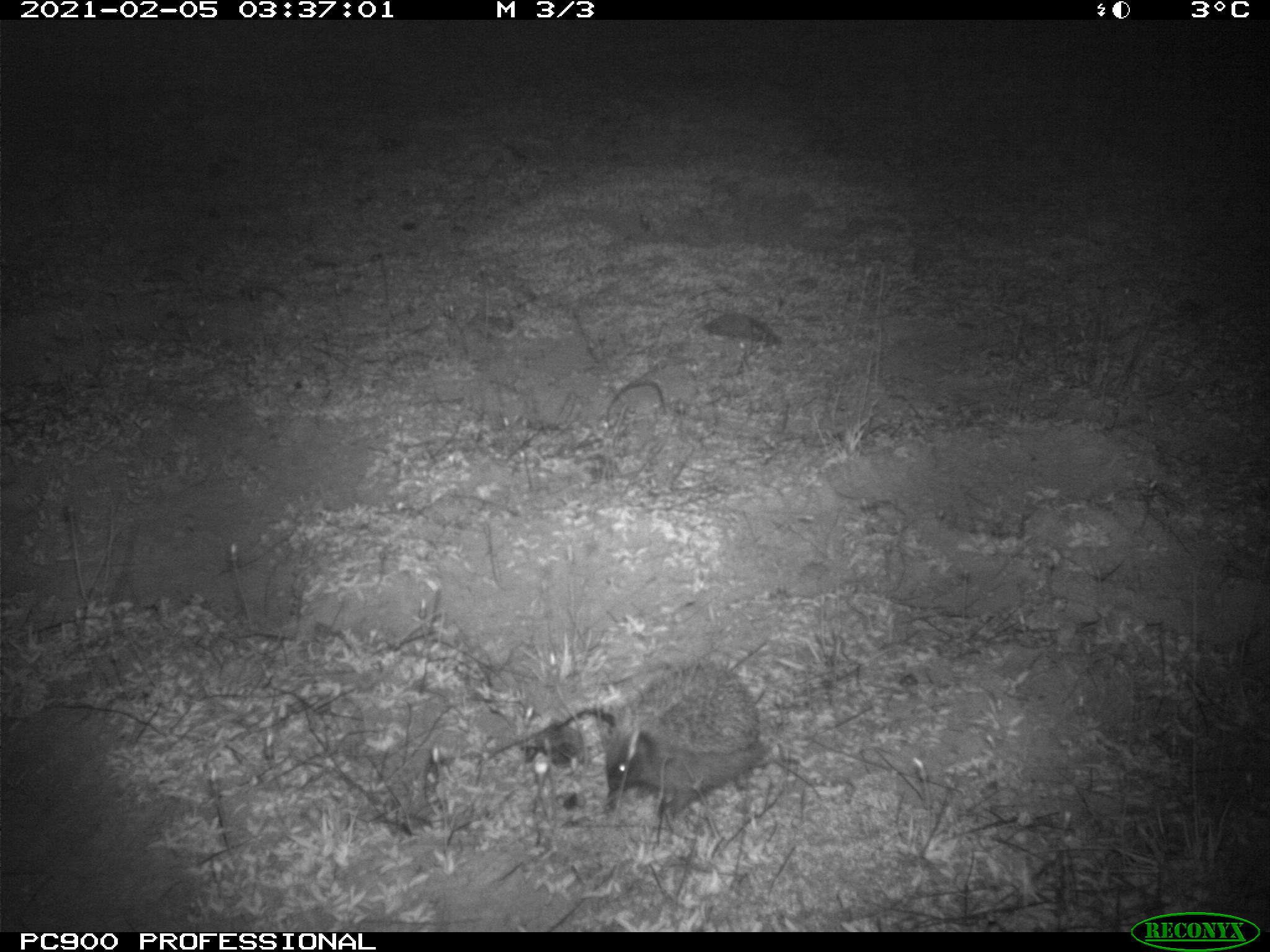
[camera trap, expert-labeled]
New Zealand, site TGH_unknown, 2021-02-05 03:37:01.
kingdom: Animalia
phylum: Chordata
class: Mammalia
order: Eulipotyphla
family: Erinaceidae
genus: Erinaceus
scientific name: Erinaceus europaeus europaeus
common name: european hedgehog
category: hedgehog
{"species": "hedgehog (european hedgehog) (Erinaceus europaeus europaeus)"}